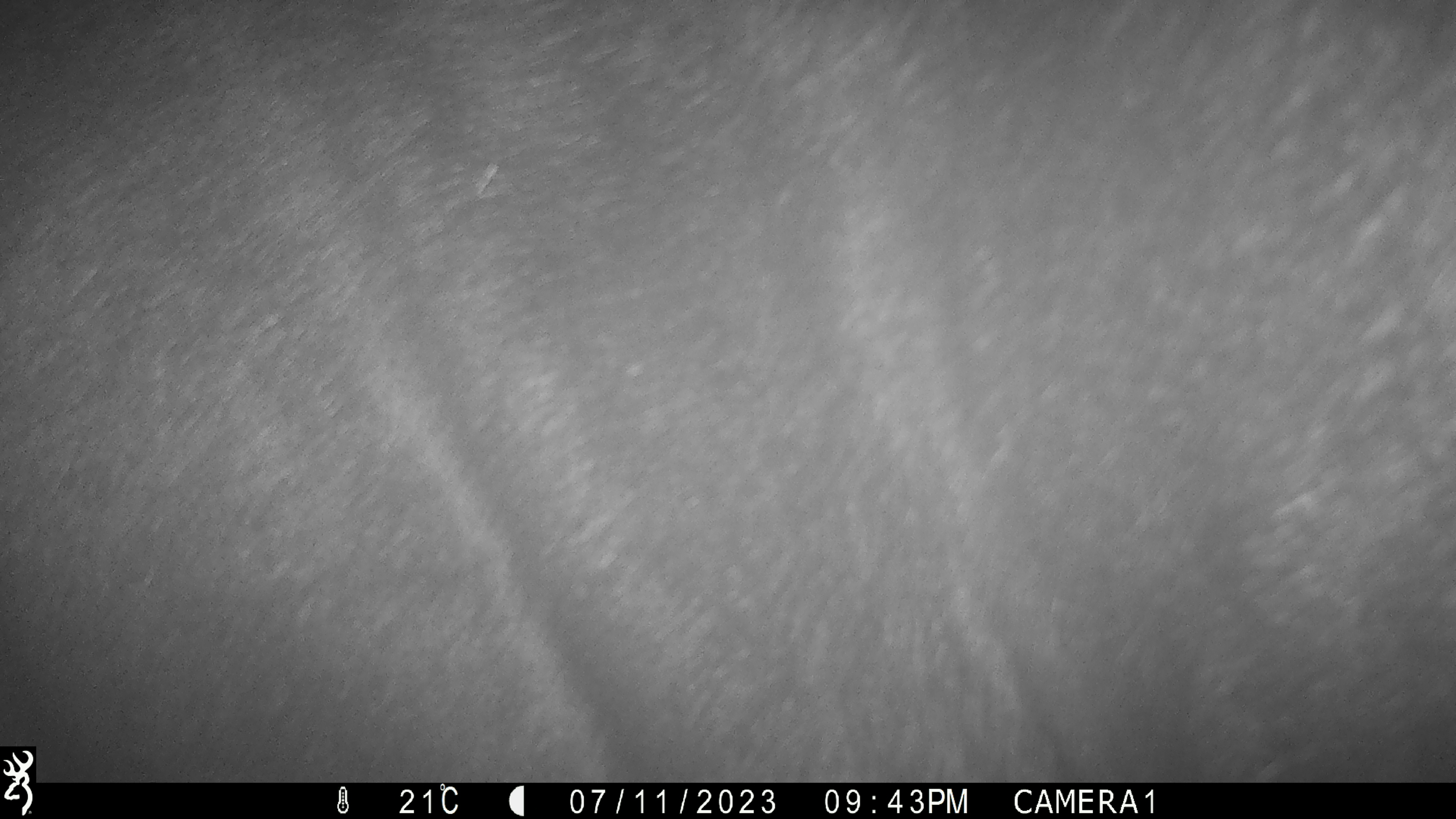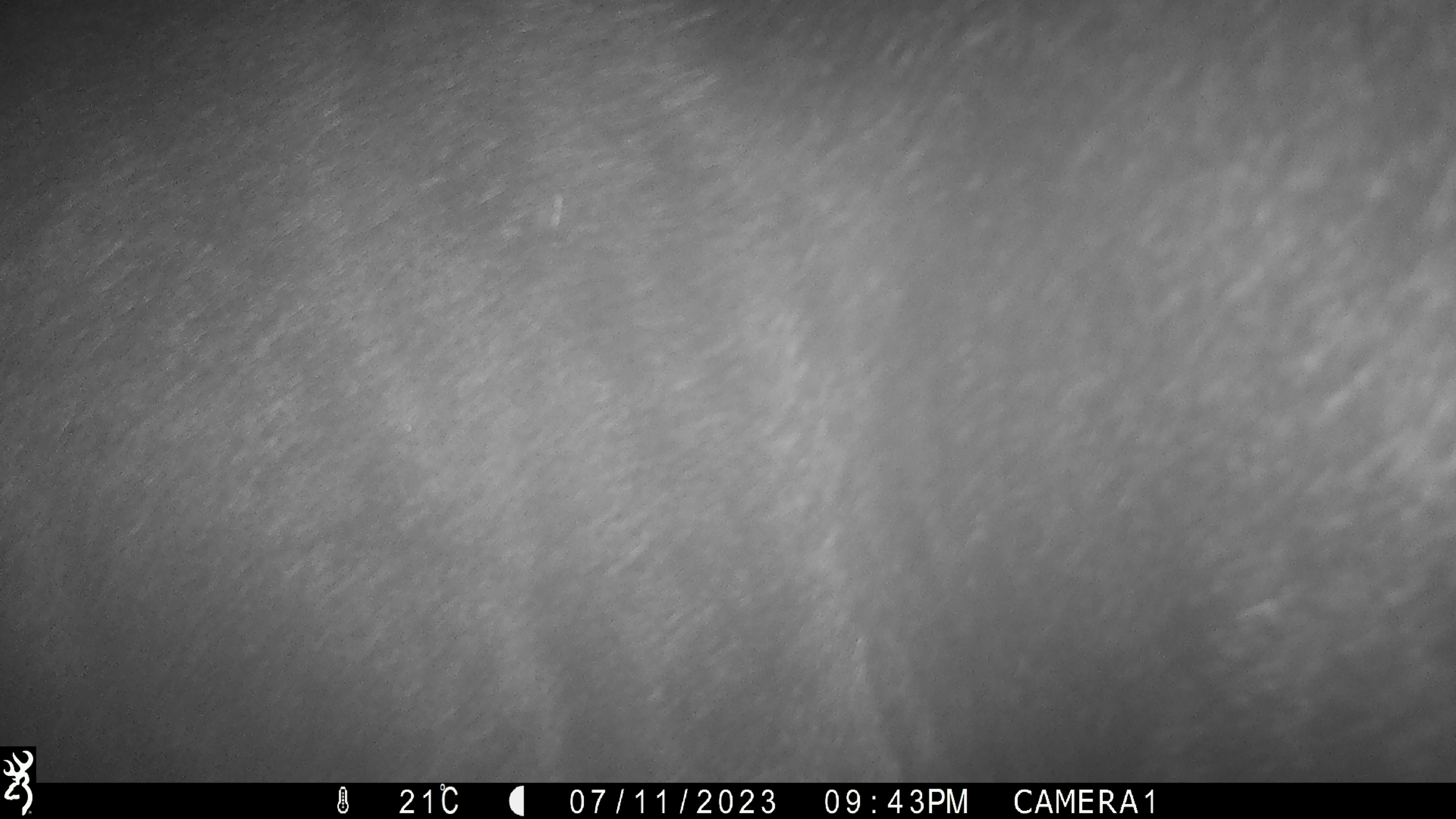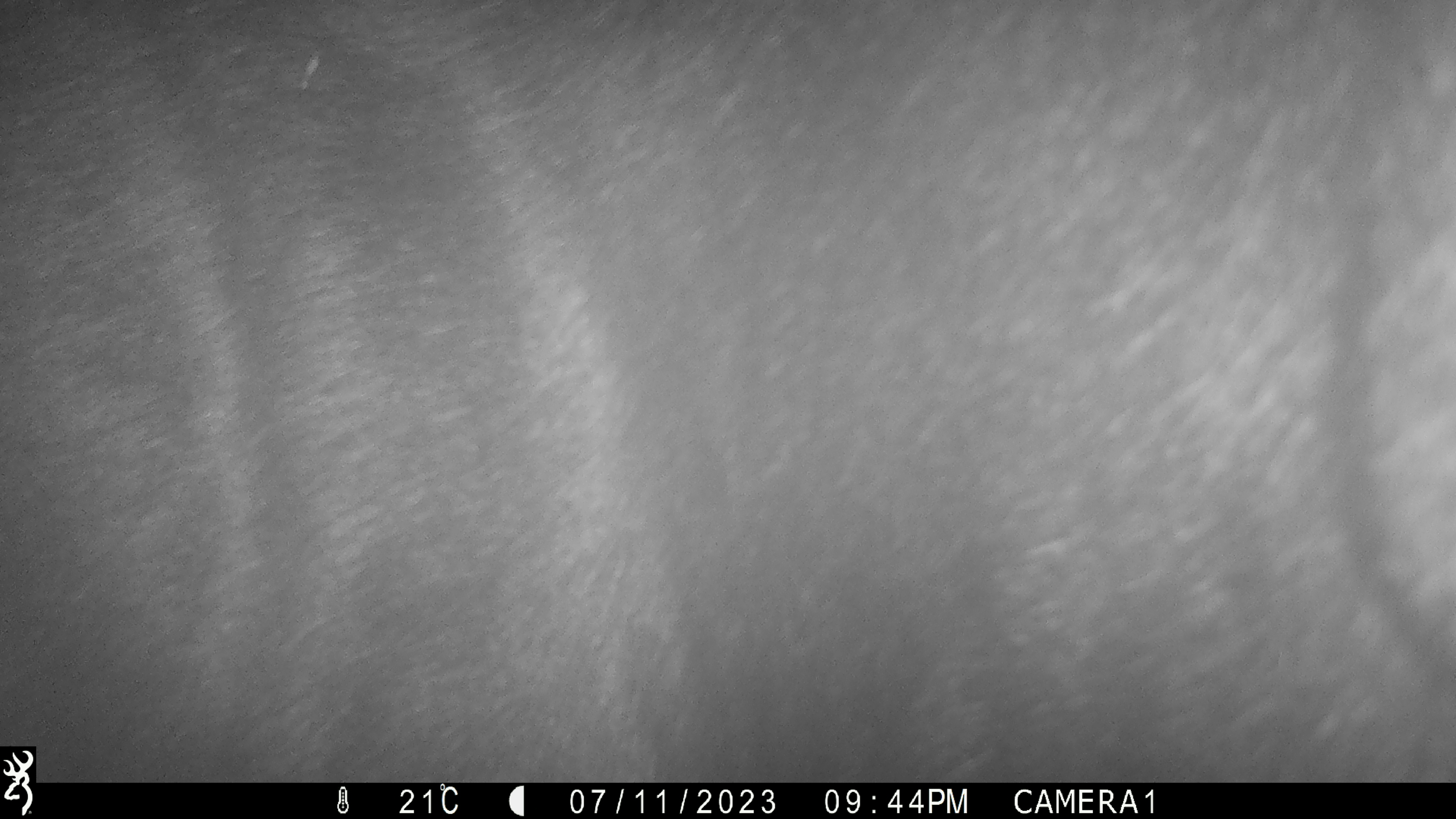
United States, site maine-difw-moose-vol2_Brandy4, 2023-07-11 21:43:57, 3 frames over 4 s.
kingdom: Animalia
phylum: Chordata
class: Mammalia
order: Artiodactyla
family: Cervidae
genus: Alces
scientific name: Alces alces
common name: moose